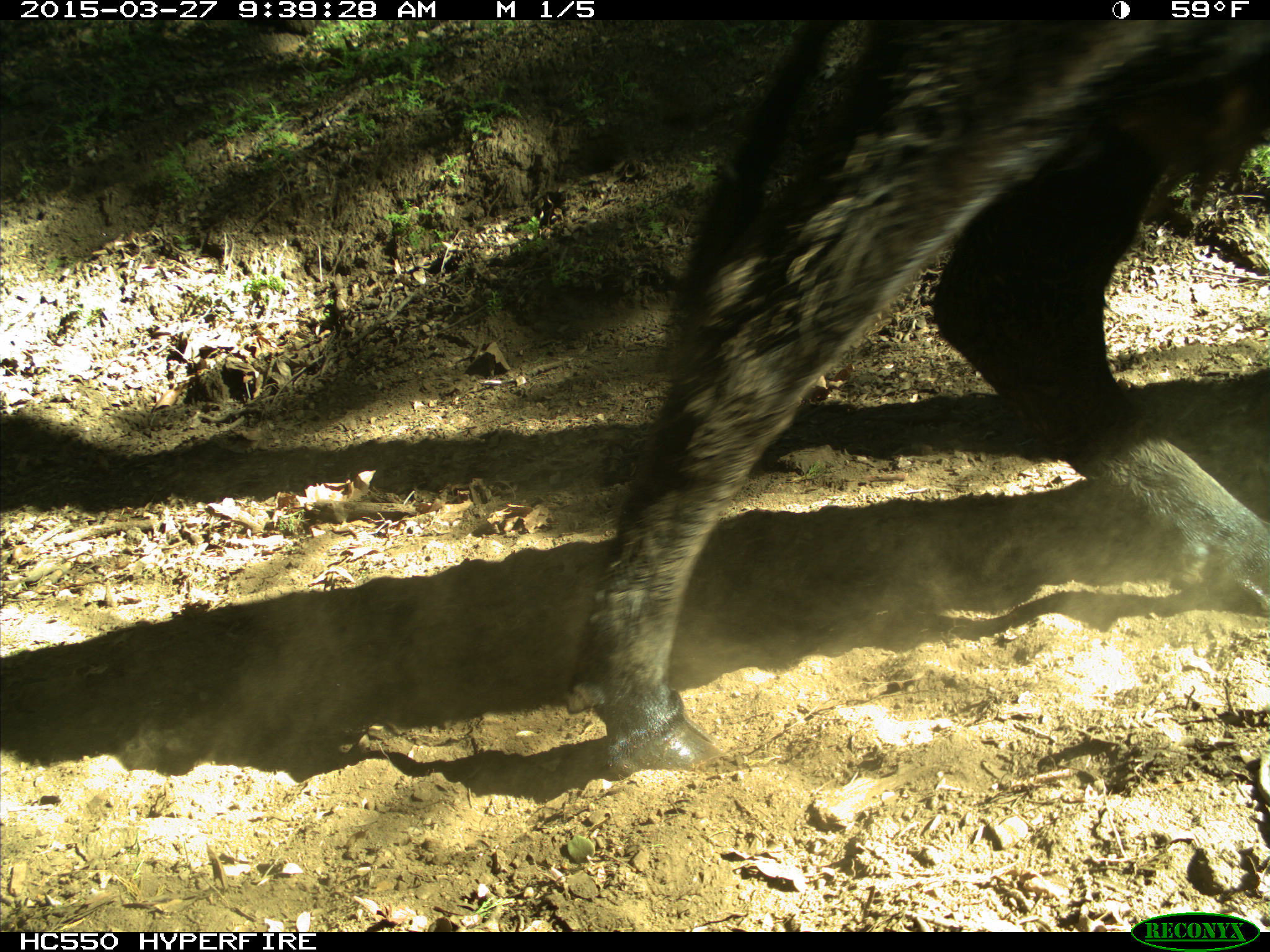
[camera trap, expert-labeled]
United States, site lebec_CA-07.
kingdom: Animalia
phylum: Chordata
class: Mammalia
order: Artiodactyla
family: Bovidae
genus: Bos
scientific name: Bos taurus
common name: domestic cow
Bos taurus (domestic cow).